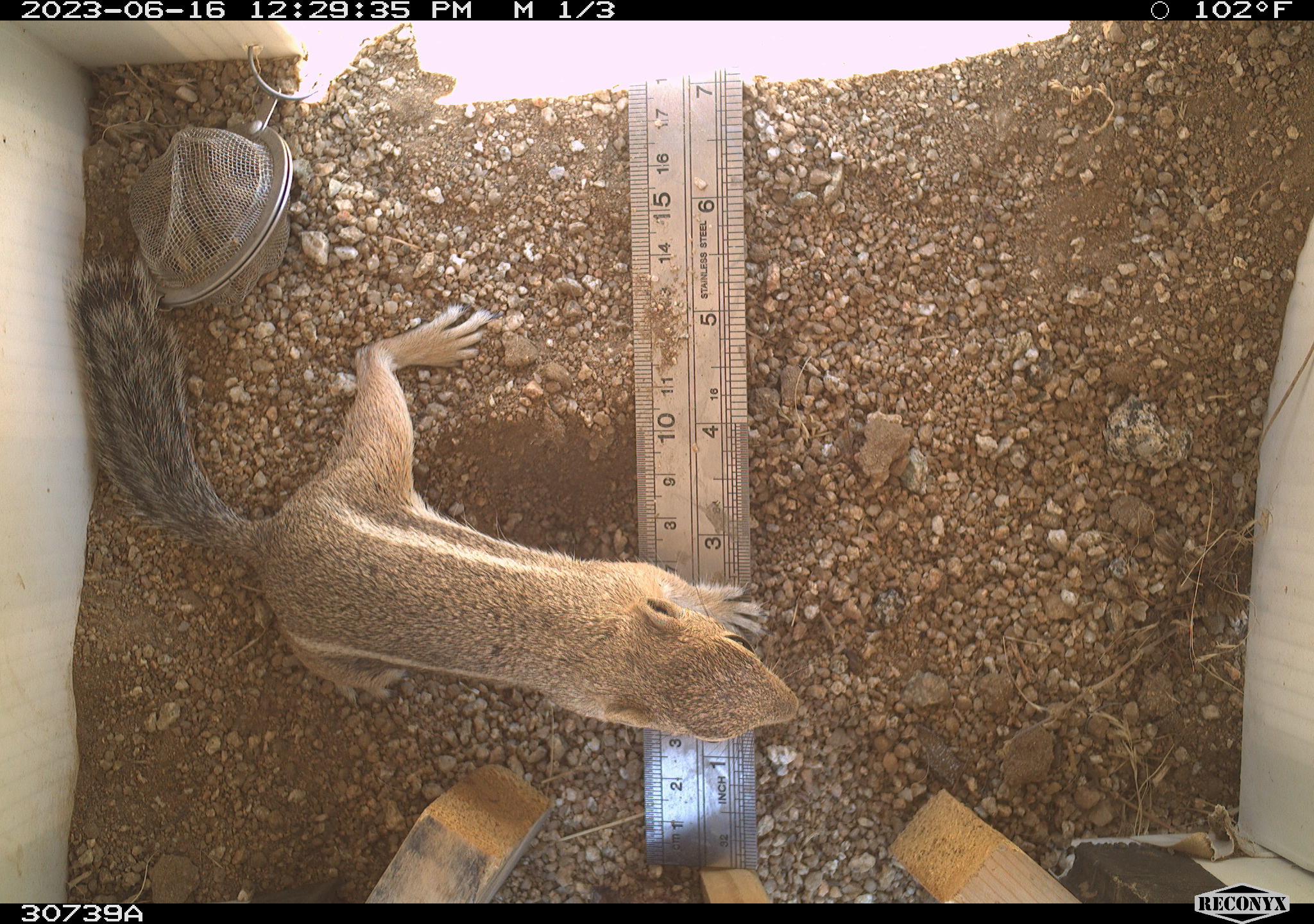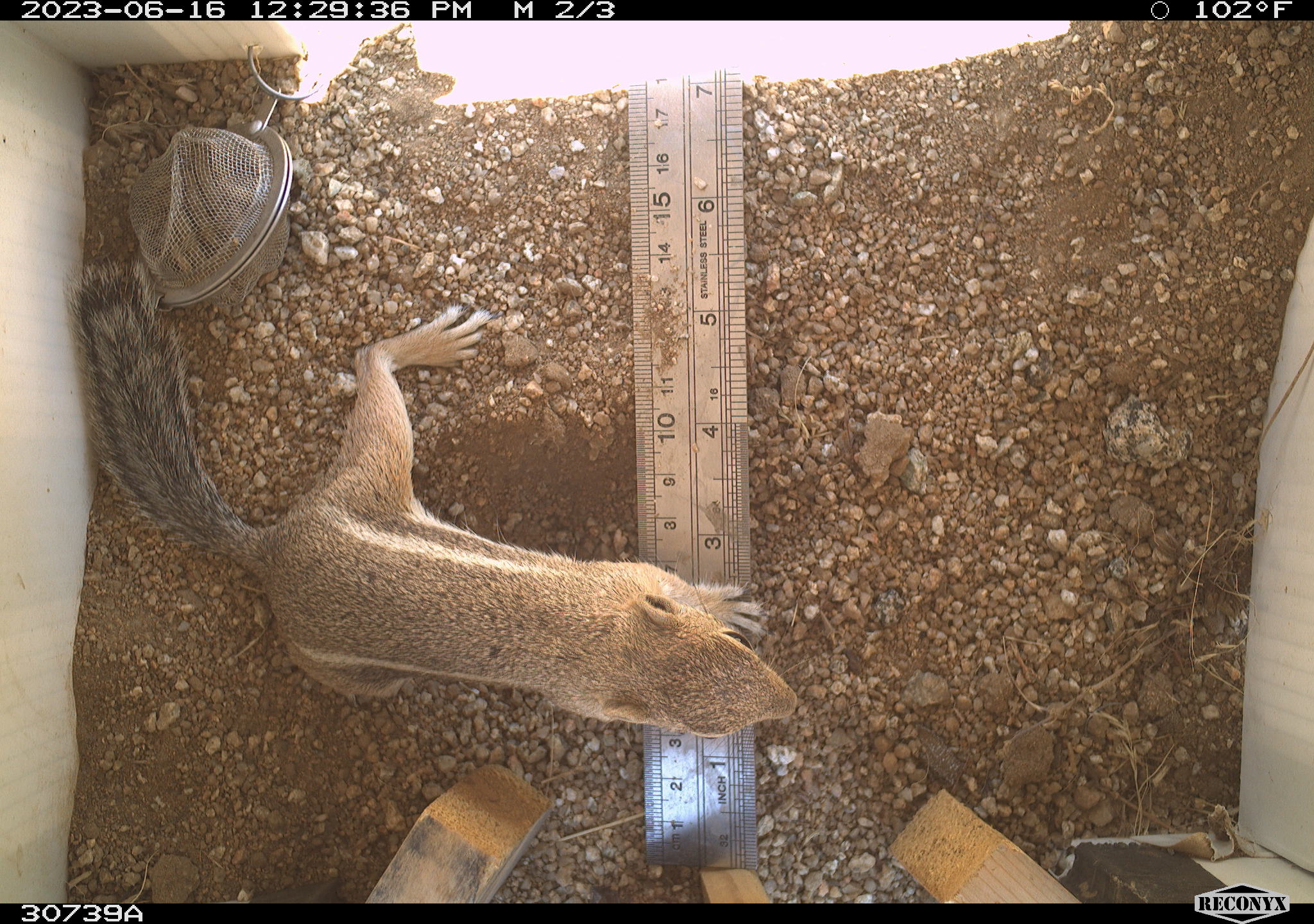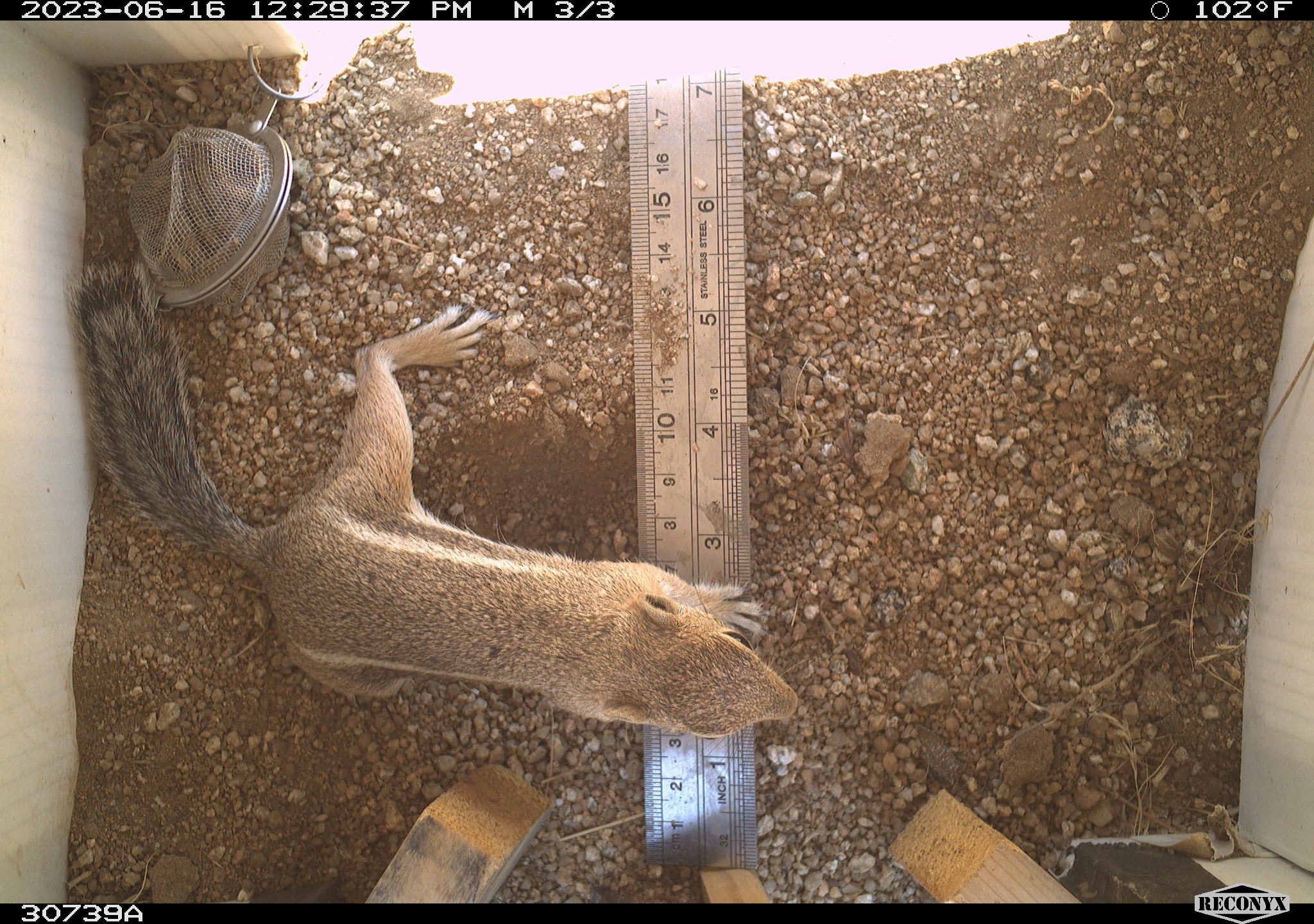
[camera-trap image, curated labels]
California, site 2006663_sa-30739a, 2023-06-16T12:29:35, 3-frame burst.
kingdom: Animalia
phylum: Chordata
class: Mammalia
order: Rodentia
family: Sciuridae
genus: Ammospermophilus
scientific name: Ammospermophilus leucurus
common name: white-tailed antelope squirrel